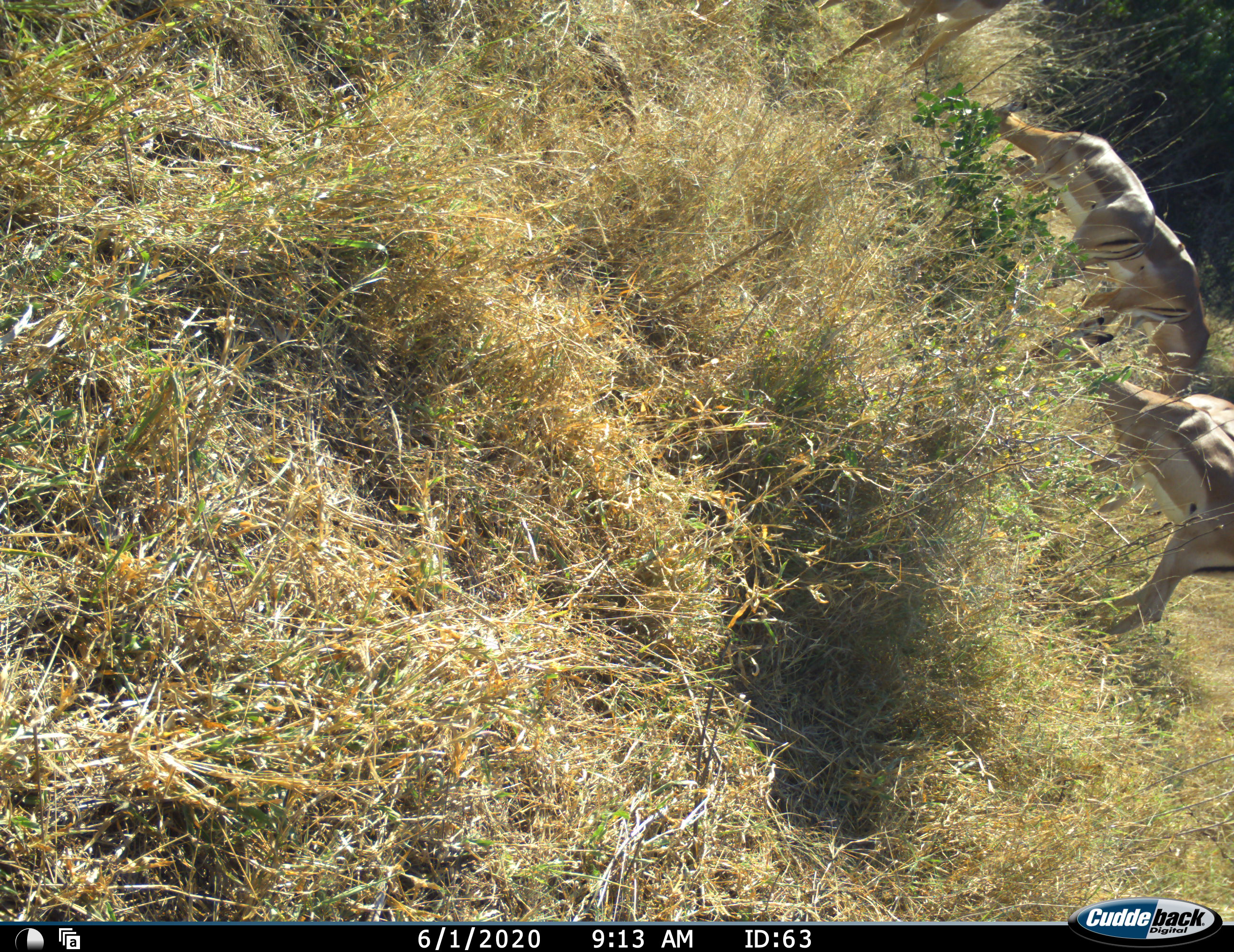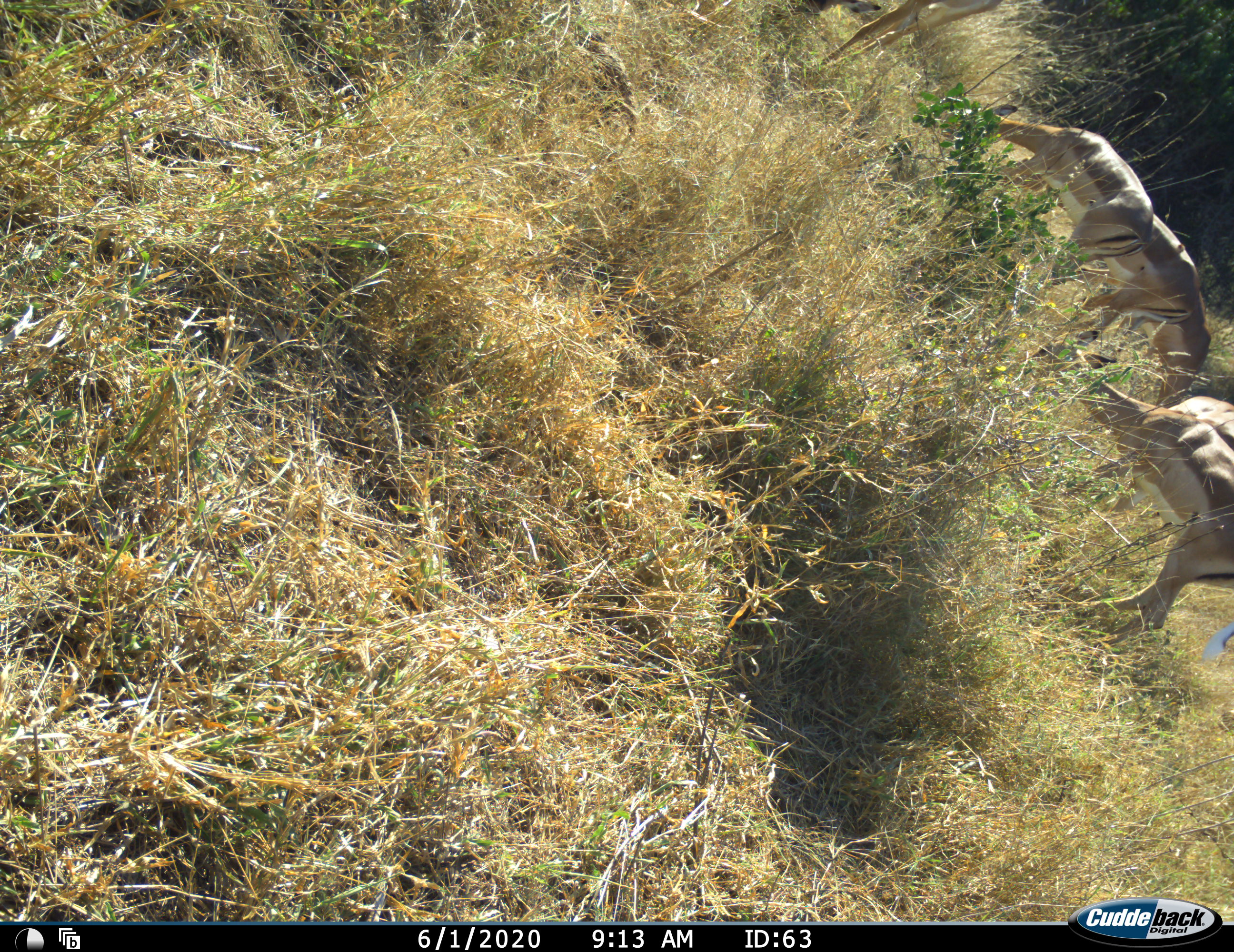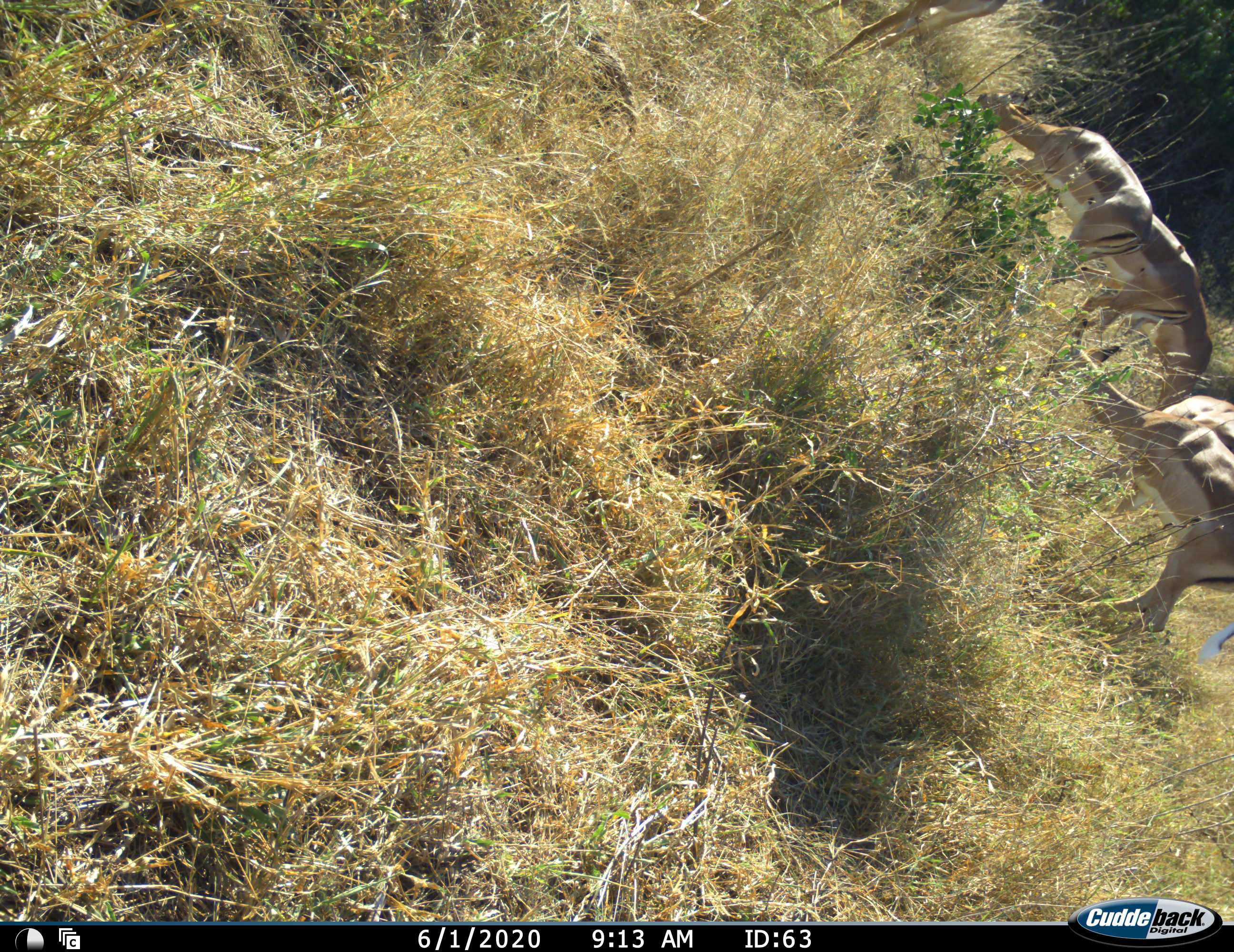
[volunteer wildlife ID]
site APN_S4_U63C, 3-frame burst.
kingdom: Animalia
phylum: Chordata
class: Mammalia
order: Artiodactyla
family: Bovidae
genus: Aepyceros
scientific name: Aepyceros melampus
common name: impala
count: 6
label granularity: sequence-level